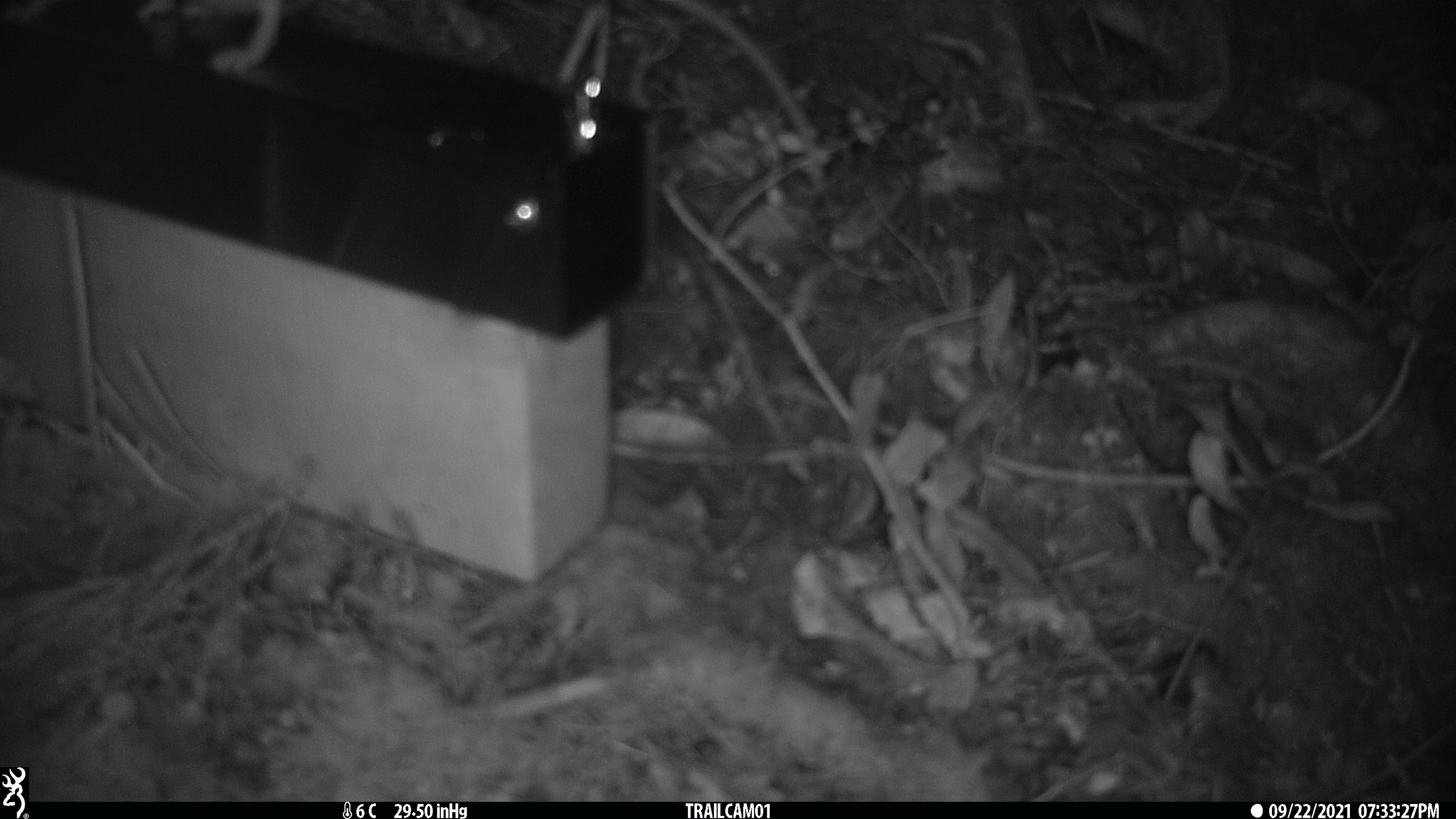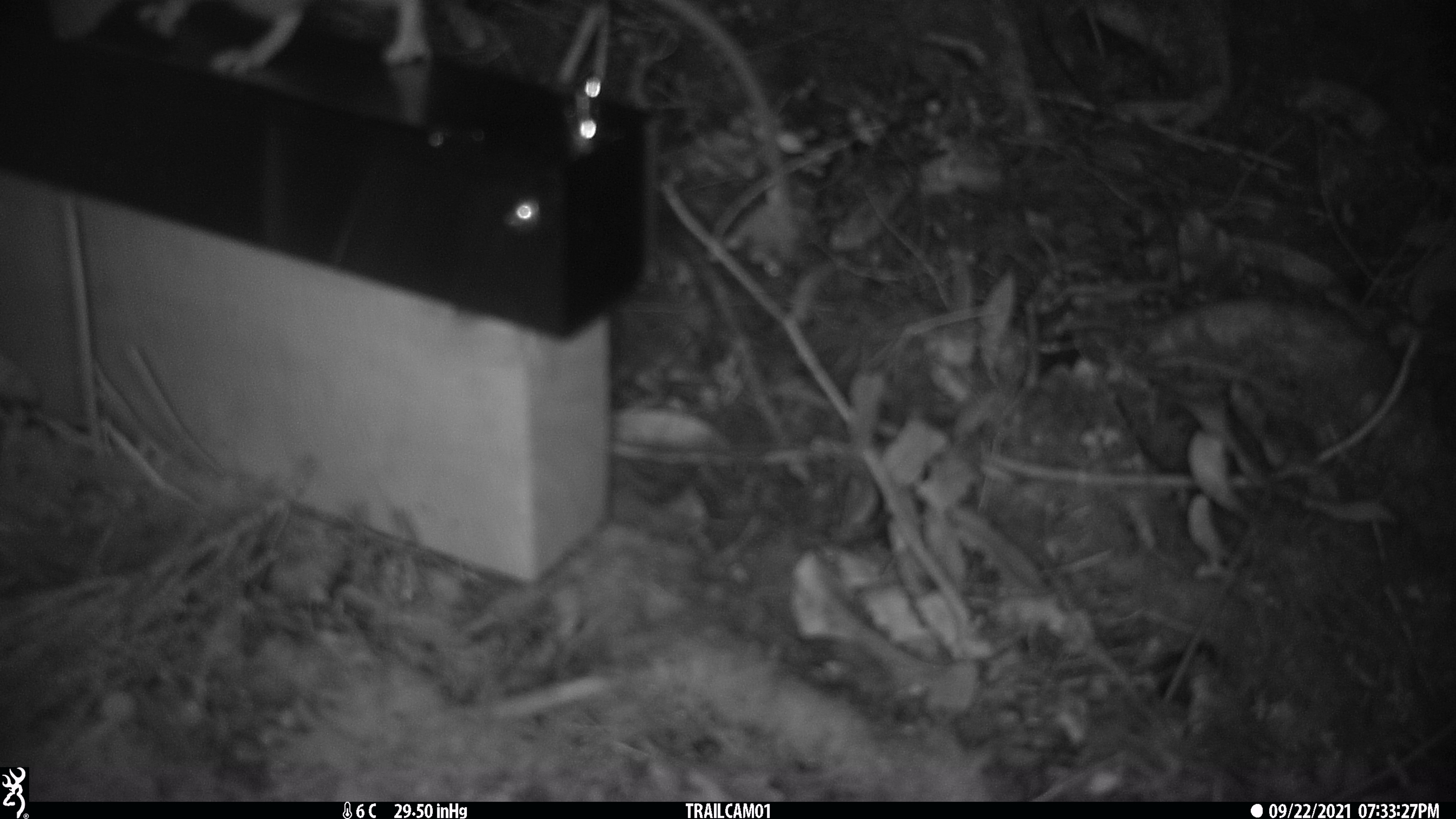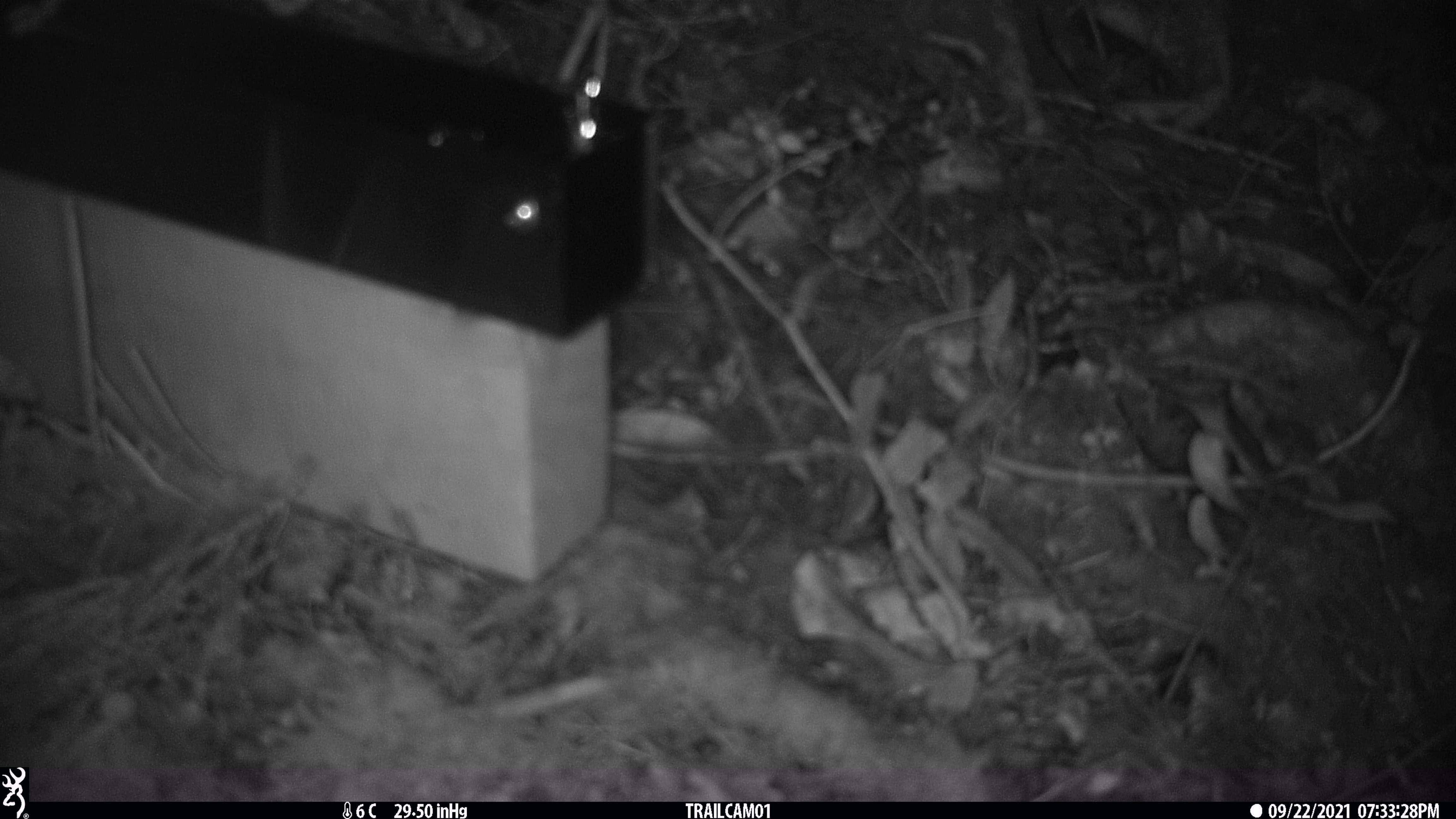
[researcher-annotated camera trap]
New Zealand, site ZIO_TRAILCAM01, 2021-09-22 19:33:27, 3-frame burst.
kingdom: Animalia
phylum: Chordata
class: Mammalia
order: Rodentia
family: Muridae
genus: Rattus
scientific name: Rattus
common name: rat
Rat (Rattus).